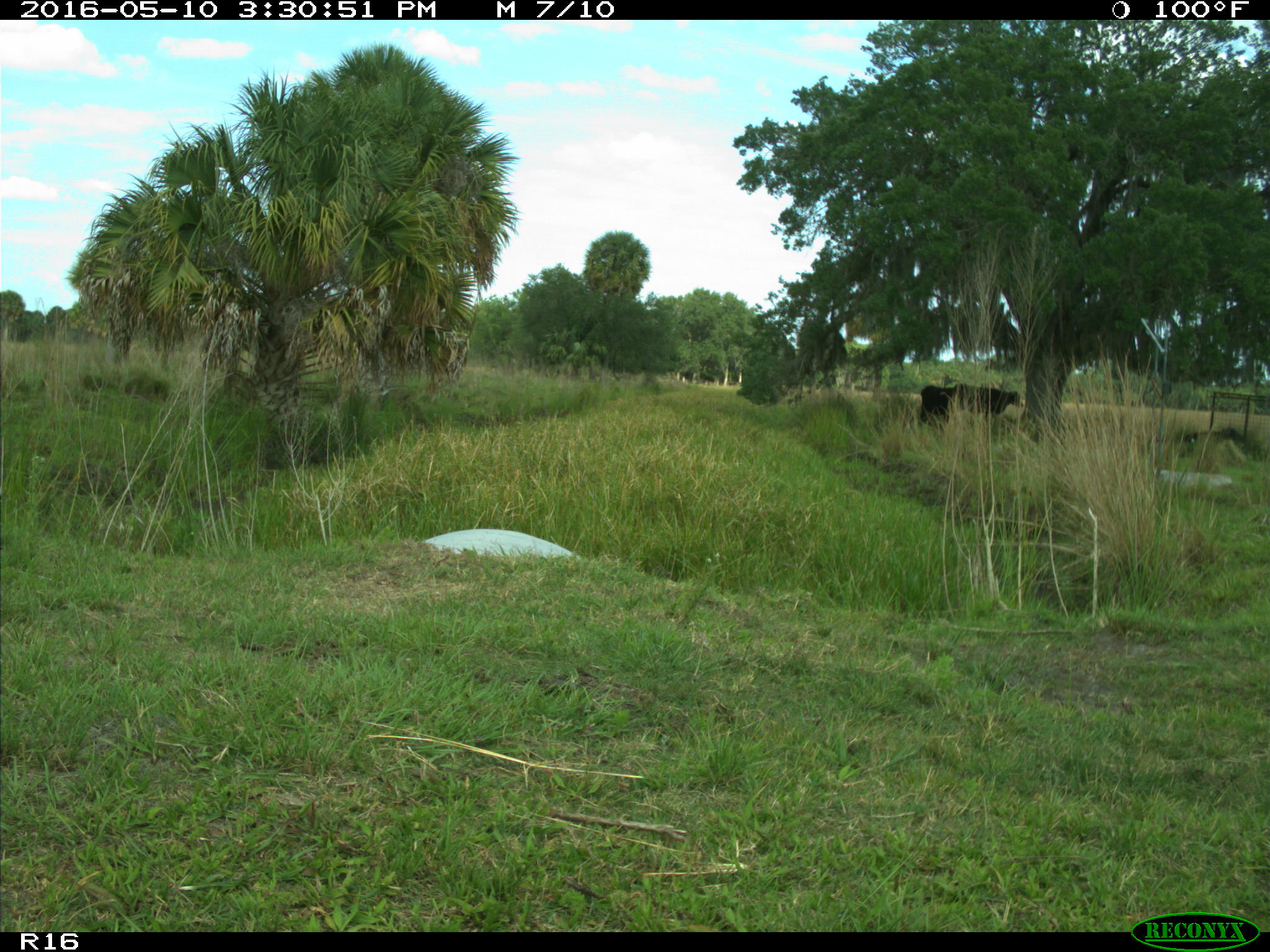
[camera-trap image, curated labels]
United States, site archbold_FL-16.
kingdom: Animalia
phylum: Chordata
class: Mammalia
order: Artiodactyla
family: Bovidae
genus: Bos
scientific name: Bos taurus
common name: domestic cow